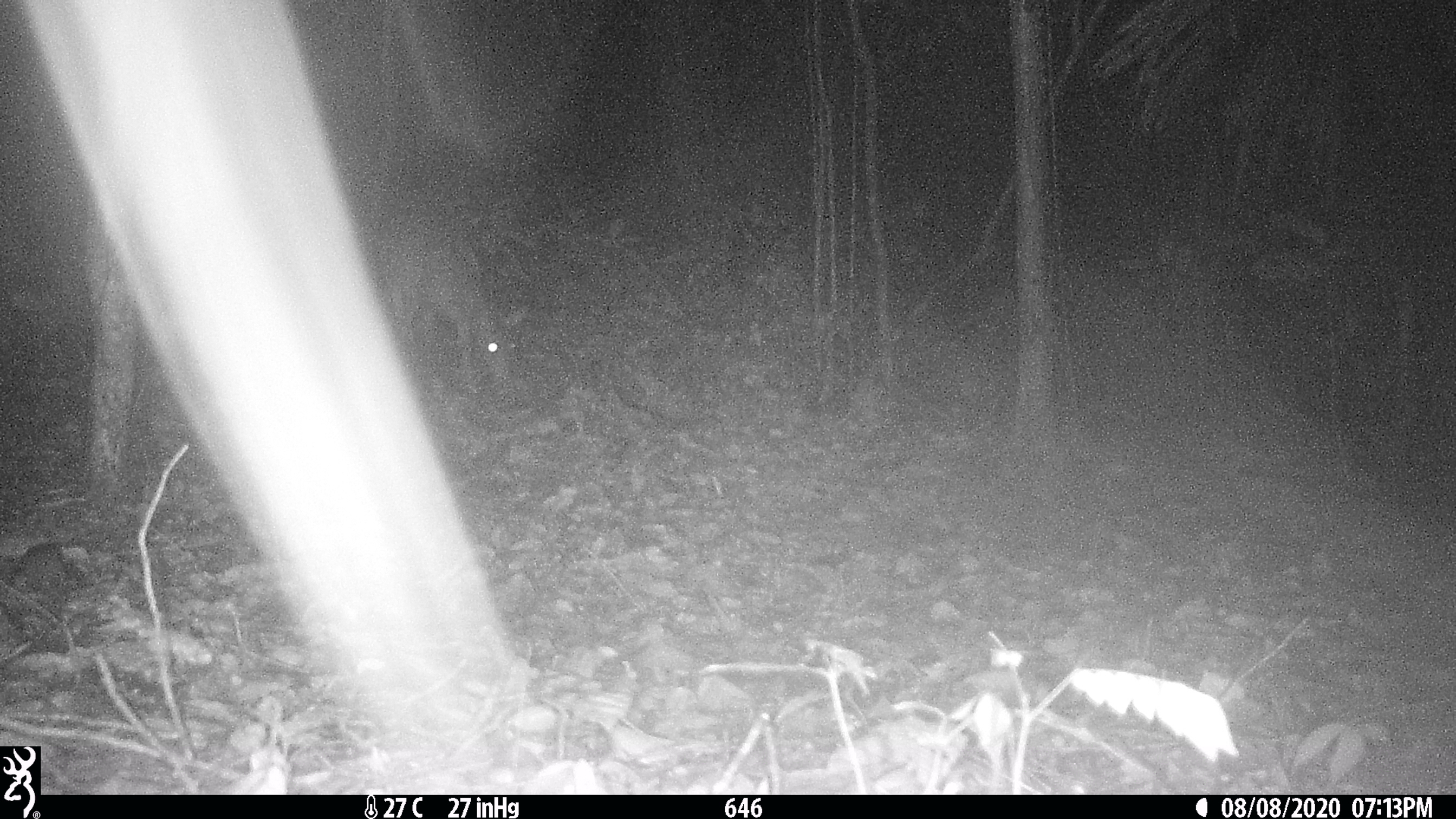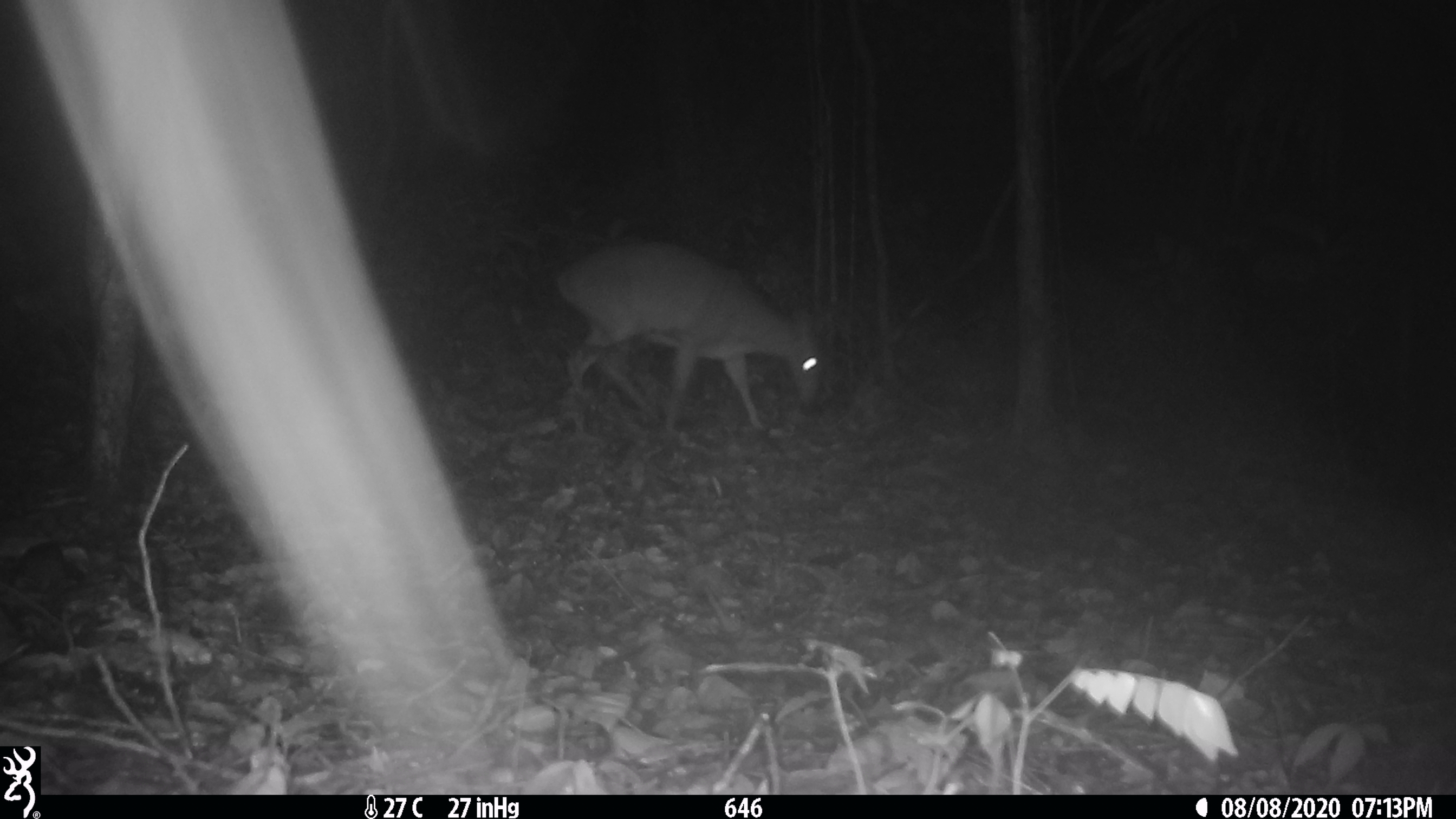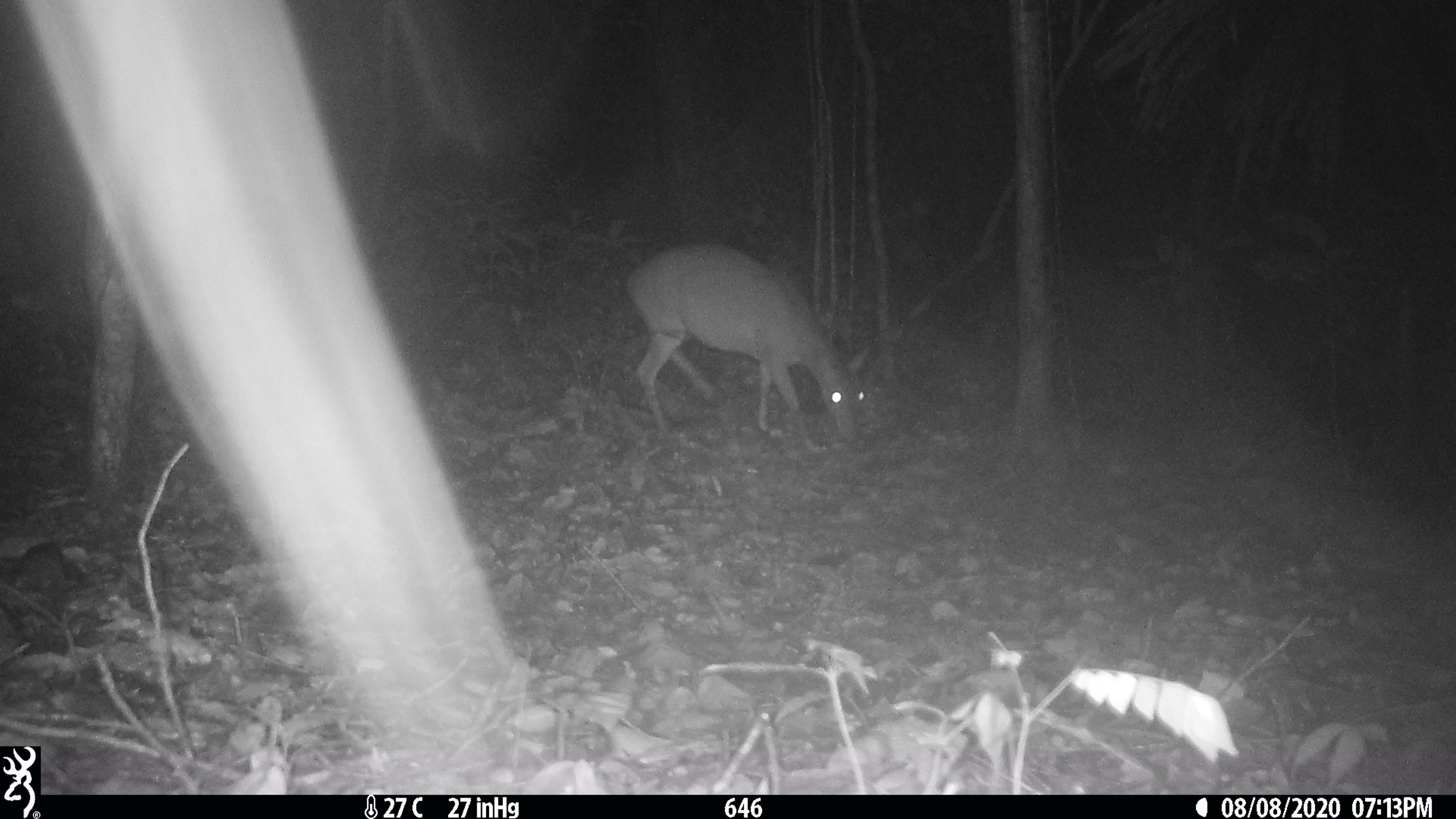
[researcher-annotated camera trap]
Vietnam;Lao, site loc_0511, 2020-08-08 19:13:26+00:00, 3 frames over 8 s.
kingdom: Animalia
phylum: Chordata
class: Mammalia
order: Artiodactyla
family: Cervidae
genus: Muntiacus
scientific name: Muntiacus vuquangensis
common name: large-antlered muntjac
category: large antlered muntjac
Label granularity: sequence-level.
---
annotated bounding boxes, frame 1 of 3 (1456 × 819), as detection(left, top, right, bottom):
large antlered muntjac: detection(377, 217, 525, 391)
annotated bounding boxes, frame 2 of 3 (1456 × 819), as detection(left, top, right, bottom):
large antlered muntjac: detection(555, 238, 823, 429)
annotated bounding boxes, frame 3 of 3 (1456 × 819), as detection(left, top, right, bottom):
large antlered muntjac: detection(623, 240, 871, 455)